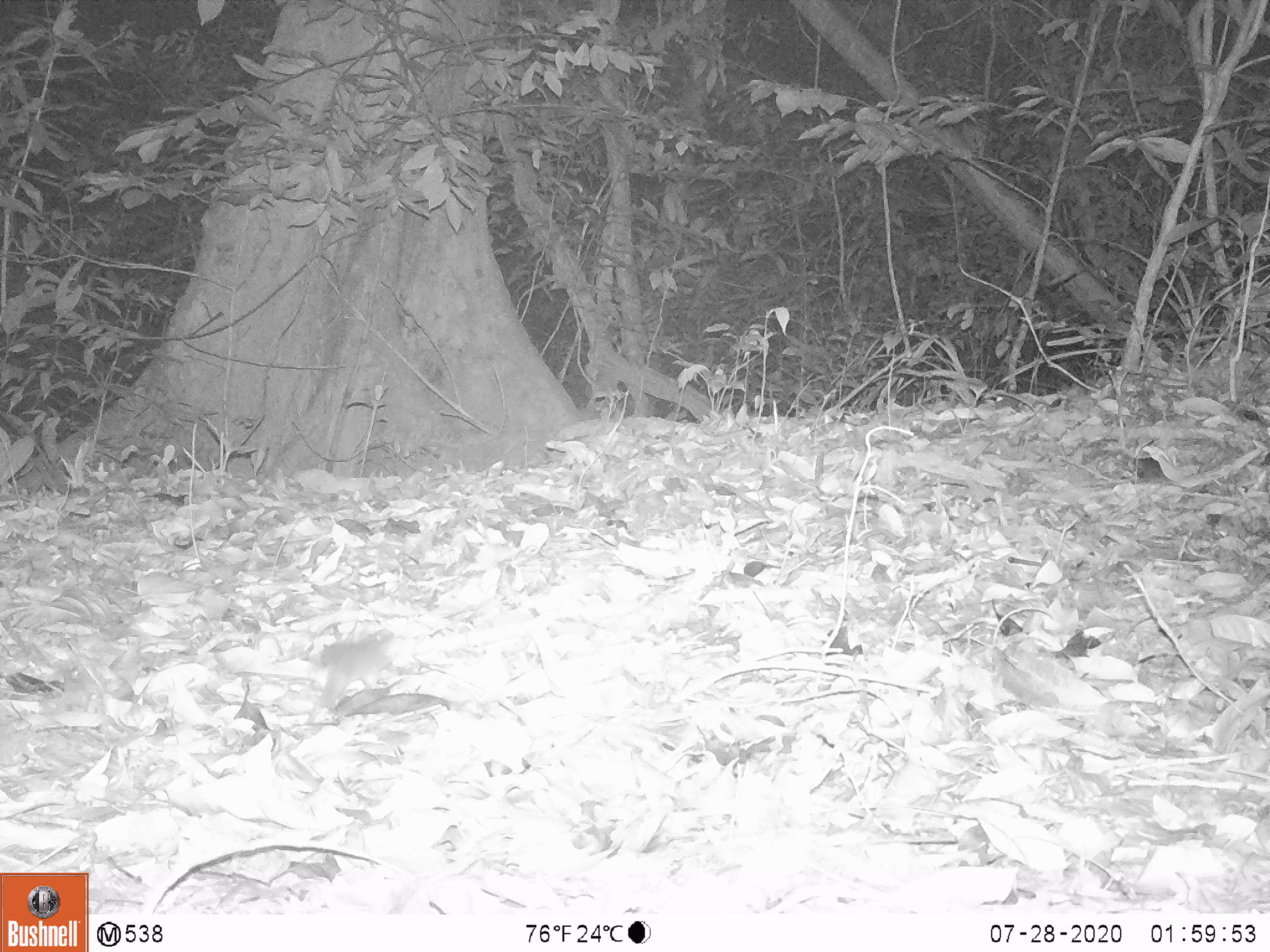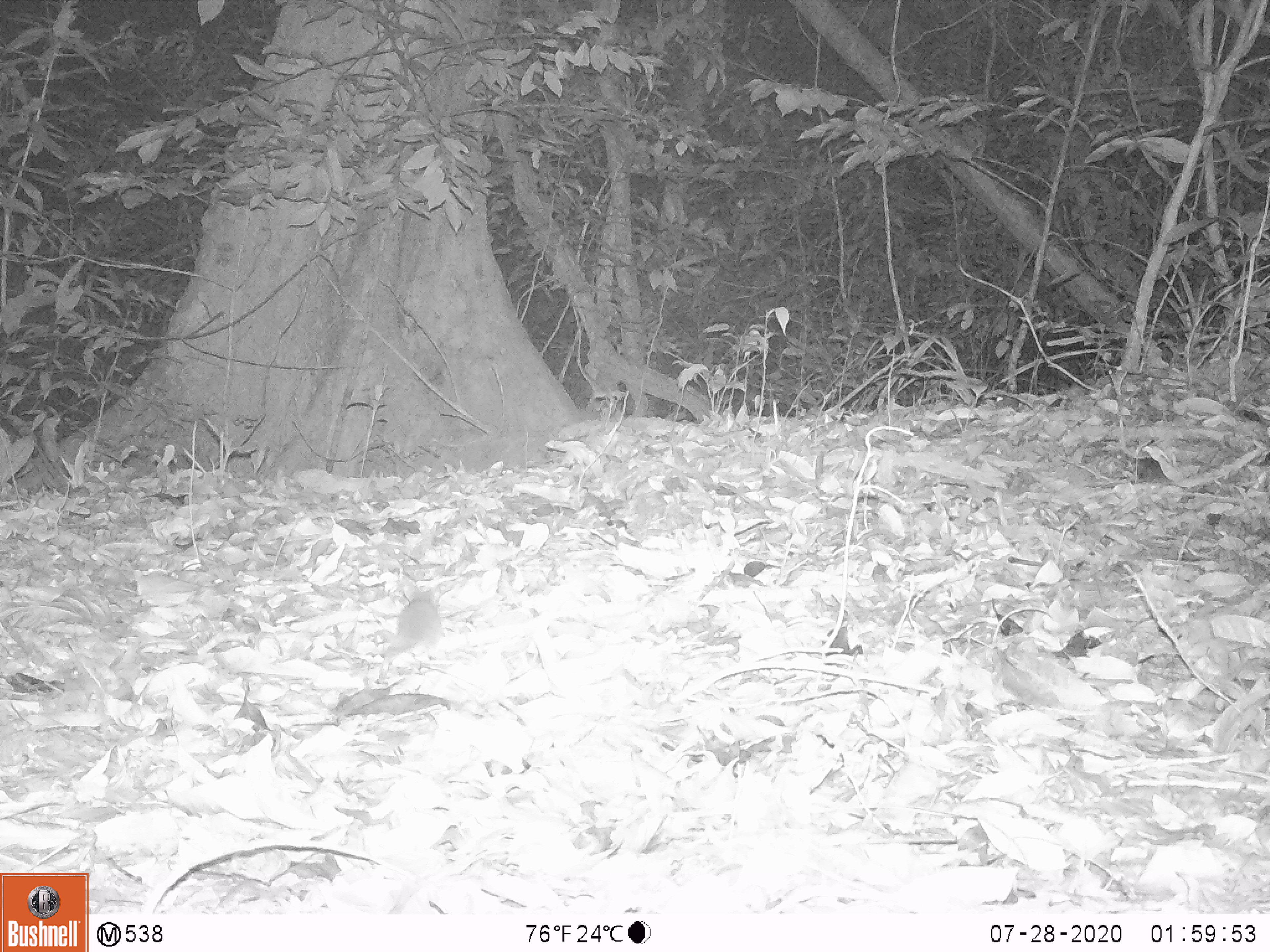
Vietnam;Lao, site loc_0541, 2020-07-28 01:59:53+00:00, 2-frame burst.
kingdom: Animalia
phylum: Chordata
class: Mammalia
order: Rodentia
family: Muridae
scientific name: Muridae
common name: old-world mice and rats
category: unidentified murid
Unidentified murid (old-world mice and rats) (Muridae). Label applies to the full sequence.